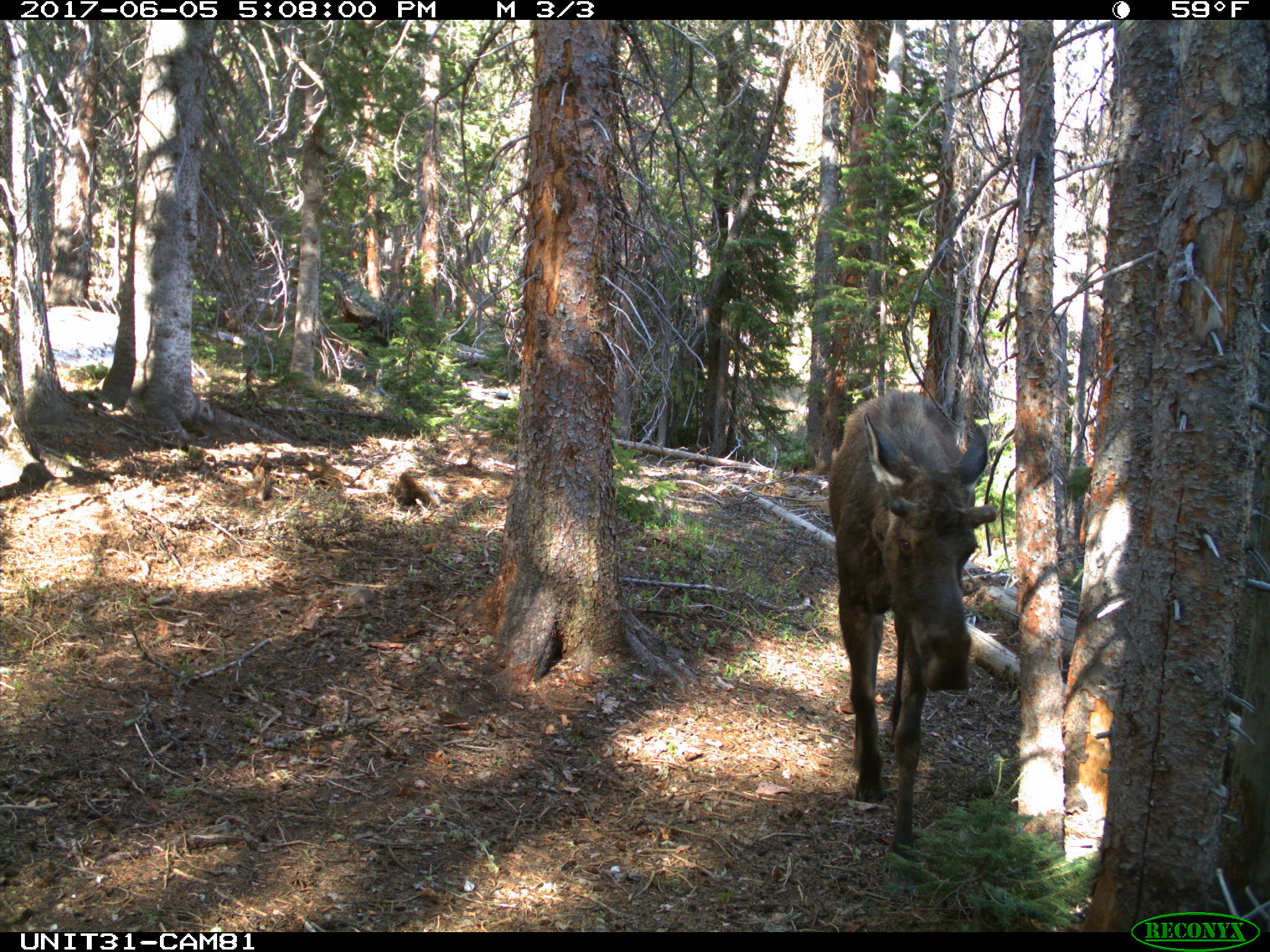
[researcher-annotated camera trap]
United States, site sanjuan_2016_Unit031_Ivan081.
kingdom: Animalia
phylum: Chordata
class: Mammalia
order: Artiodactyla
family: Cervidae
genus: Alces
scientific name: Alces alces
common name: moose